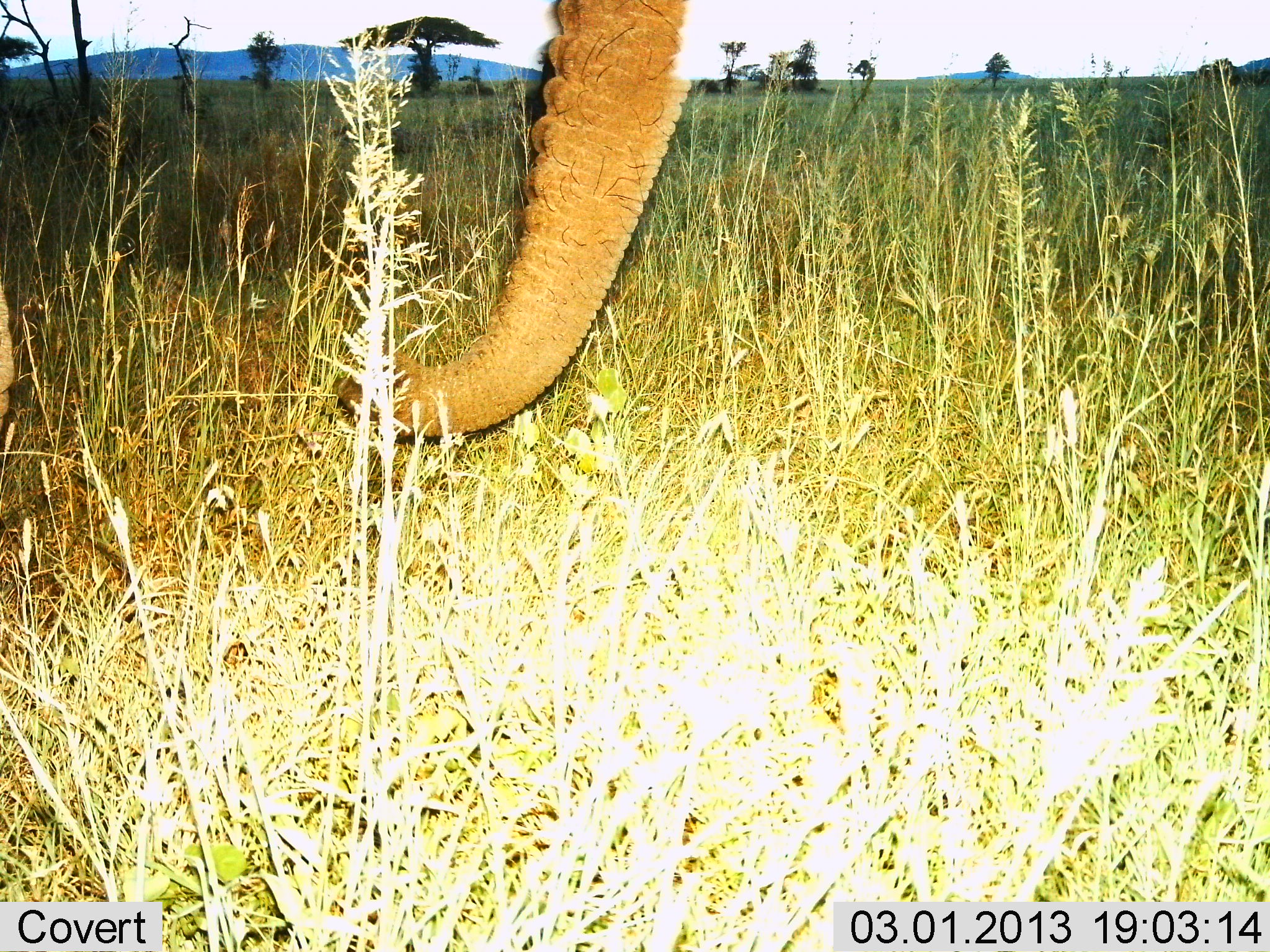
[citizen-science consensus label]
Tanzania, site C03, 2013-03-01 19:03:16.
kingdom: Animalia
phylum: Chordata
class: Mammalia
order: Proboscidea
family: Elephantidae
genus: Loxodonta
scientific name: Loxodonta africana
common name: african bush elephant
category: elephant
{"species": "elephant (african bush elephant) (Loxodonta africana)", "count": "1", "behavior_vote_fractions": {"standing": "73%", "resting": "0%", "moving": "5%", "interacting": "0%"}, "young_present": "0%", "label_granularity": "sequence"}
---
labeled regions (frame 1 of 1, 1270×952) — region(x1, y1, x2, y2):
animal: region(0, 0, 703, 443)